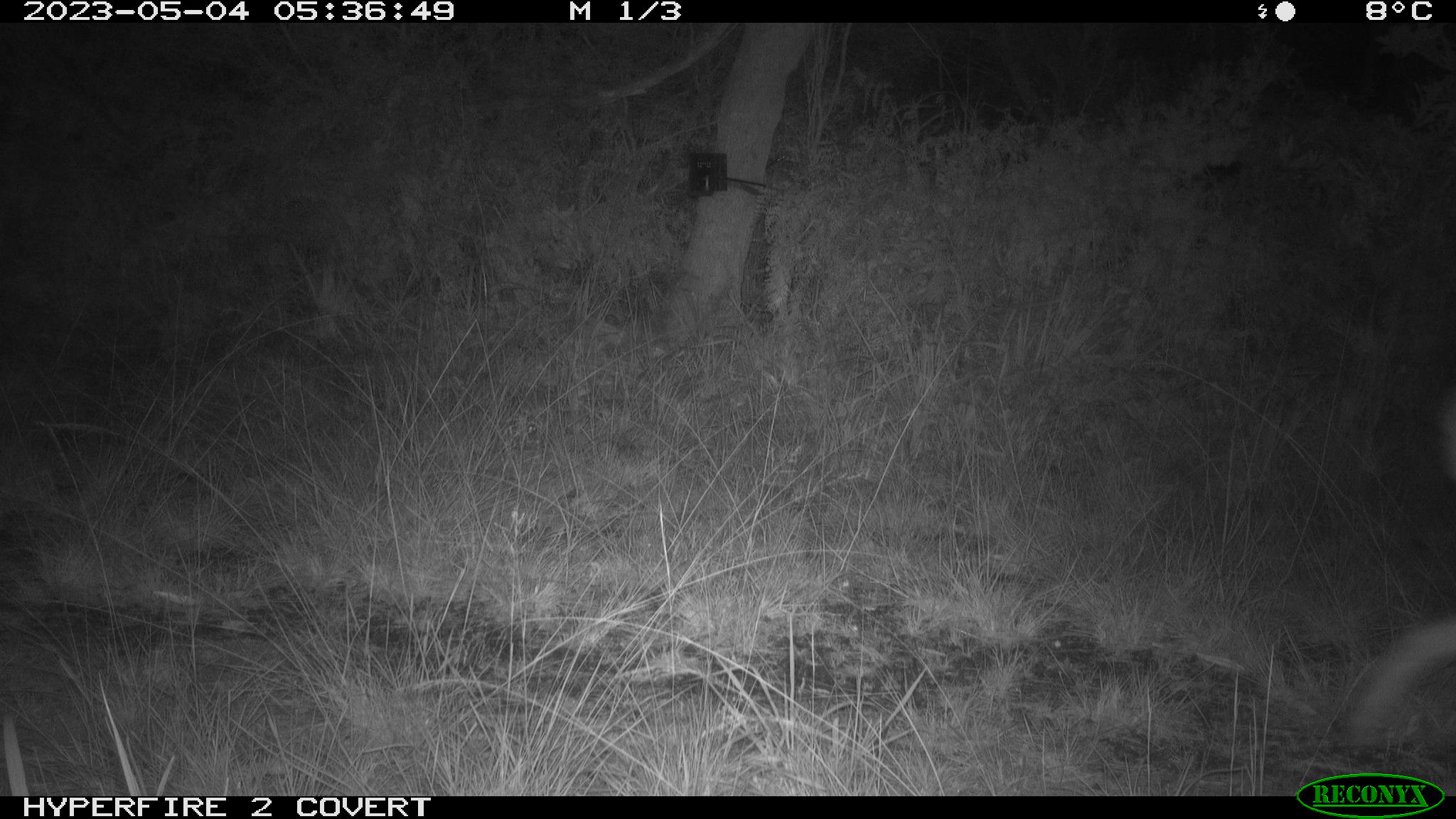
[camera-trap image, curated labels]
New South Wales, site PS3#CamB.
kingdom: Animalia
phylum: Chordata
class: Mammalia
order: Carnivora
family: Canidae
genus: Canis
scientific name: Canis familiaris dingo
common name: dingo